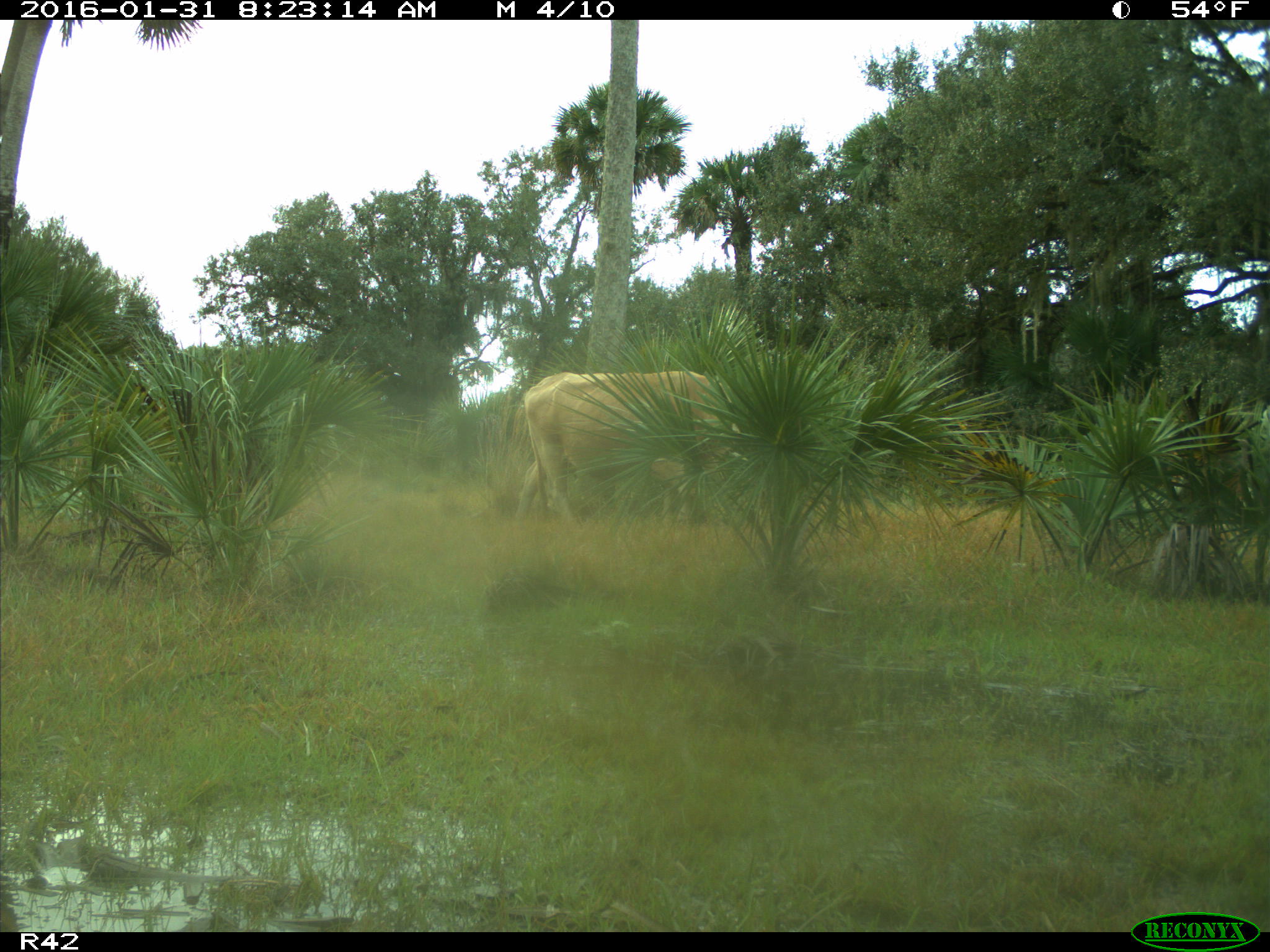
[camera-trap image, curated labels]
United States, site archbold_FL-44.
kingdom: Animalia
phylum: Chordata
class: Mammalia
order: Artiodactyla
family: Bovidae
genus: Bos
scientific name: Bos taurus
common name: domestic cow